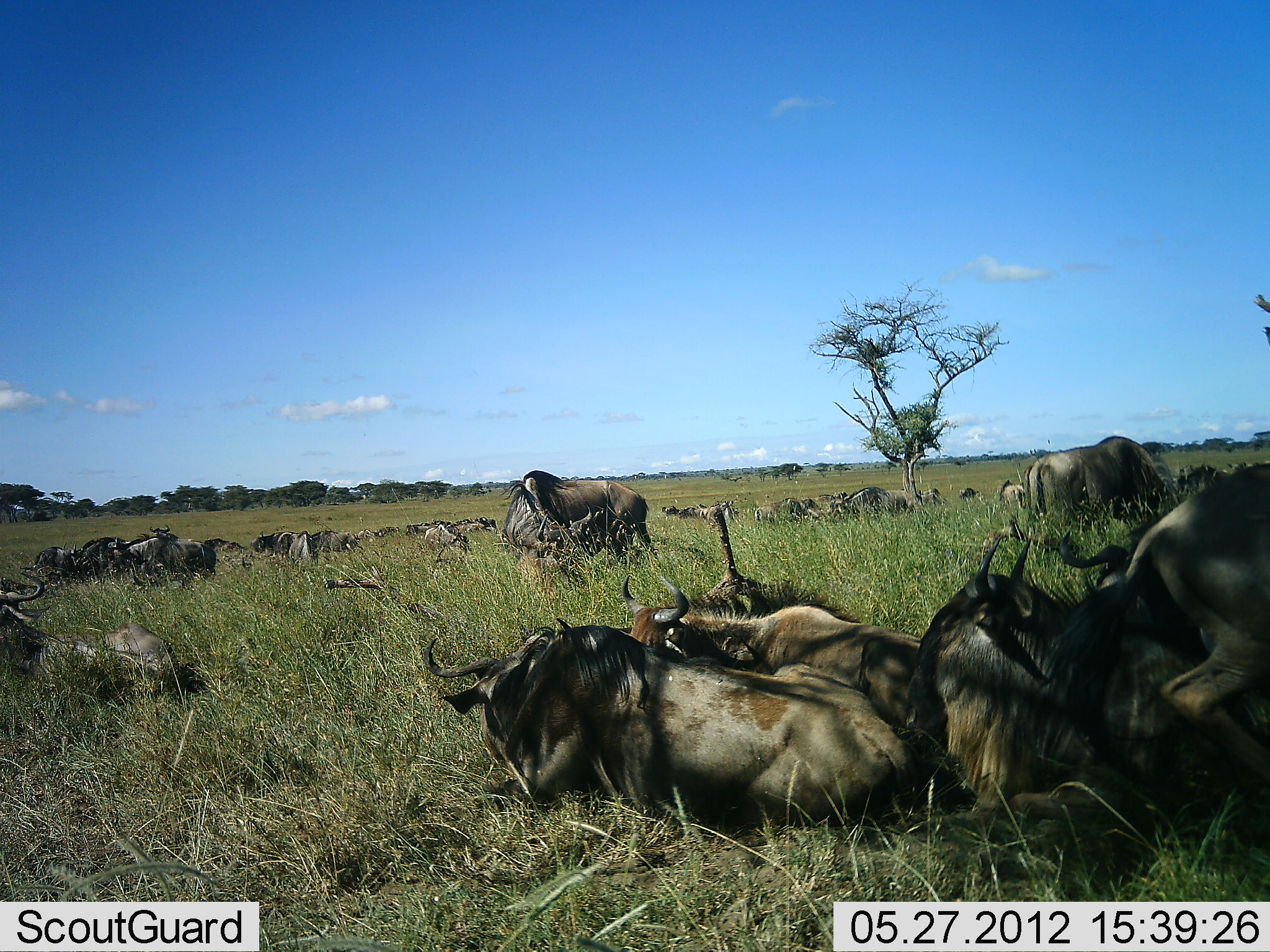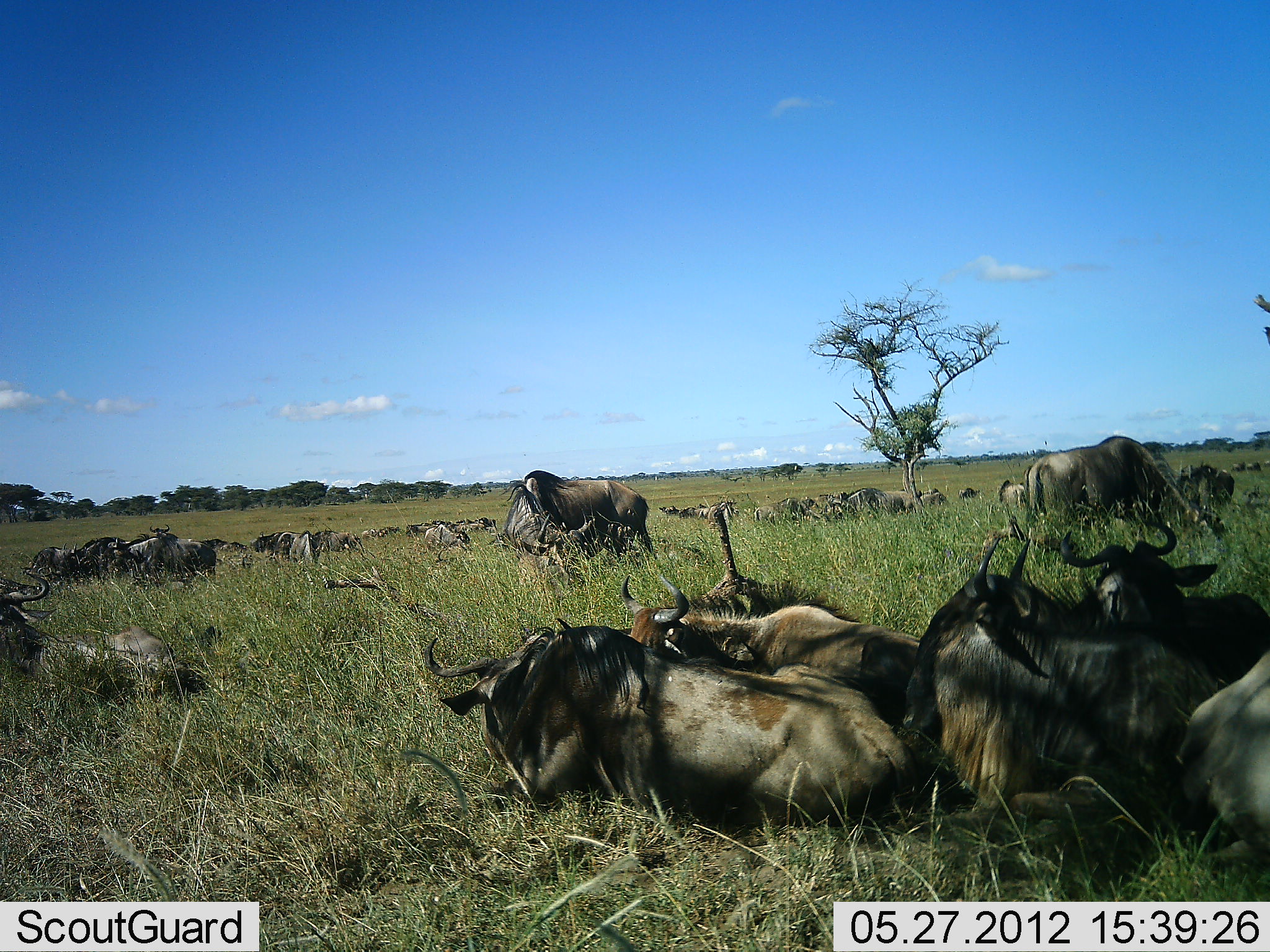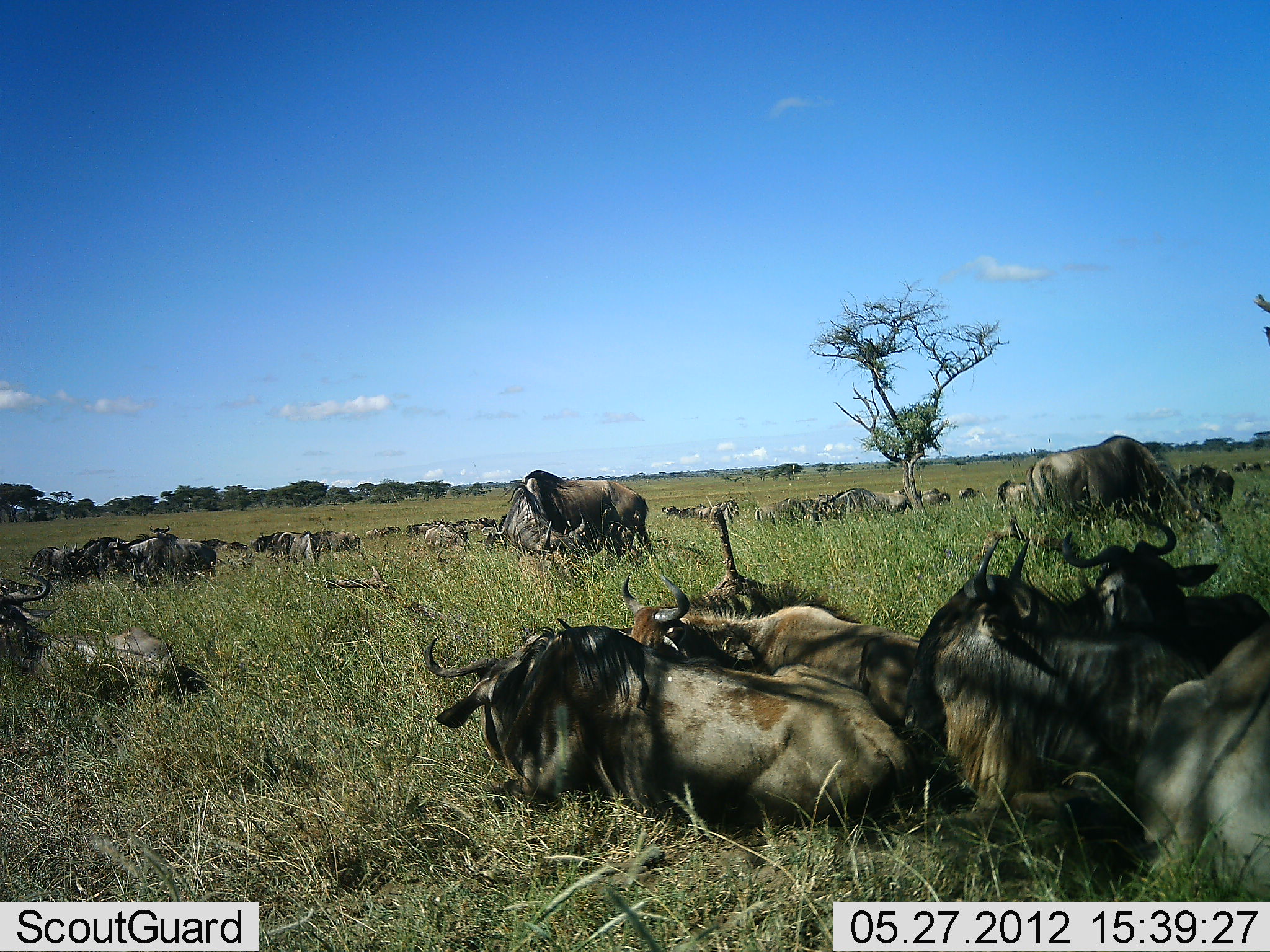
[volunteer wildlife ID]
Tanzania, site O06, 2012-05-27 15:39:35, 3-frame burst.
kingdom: Animalia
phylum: Chordata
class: Mammalia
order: Artiodactyla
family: Bovidae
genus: Connochaetes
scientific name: Connochaetes taurinus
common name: blue wildebeest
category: wildebeest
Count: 11-50.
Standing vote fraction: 27%.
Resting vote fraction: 100%.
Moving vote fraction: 7%.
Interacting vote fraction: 0%.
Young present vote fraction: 7%.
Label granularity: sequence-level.